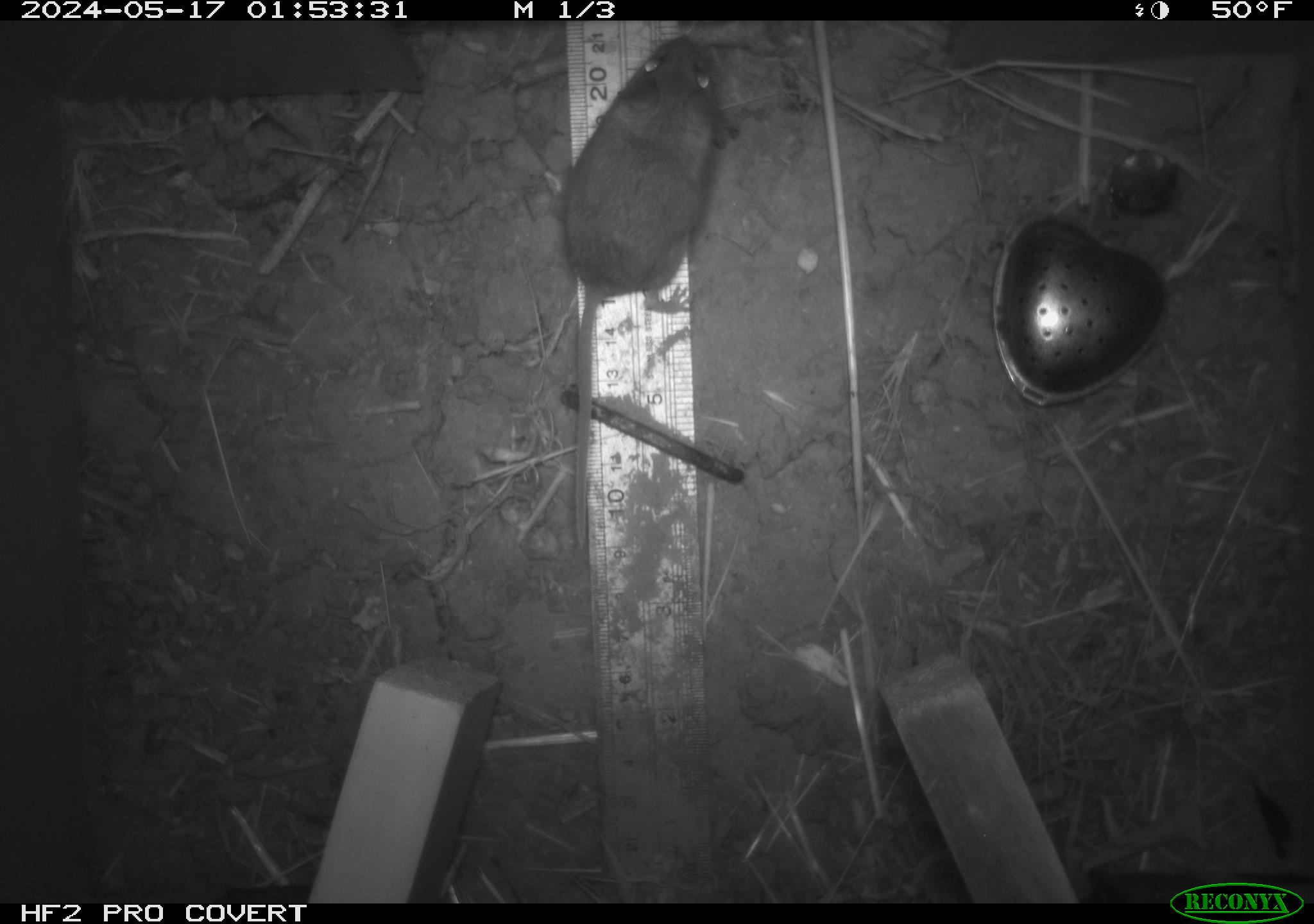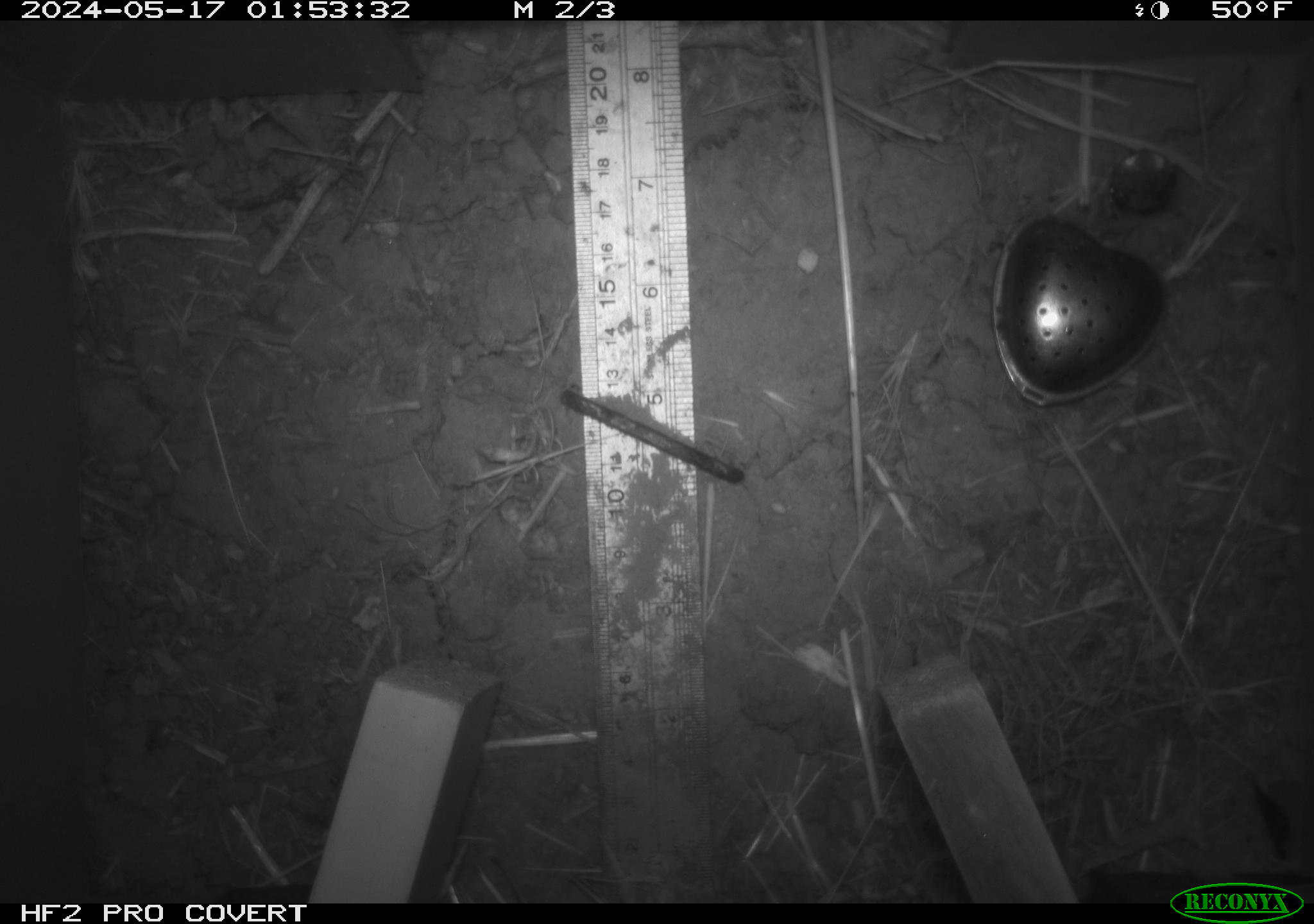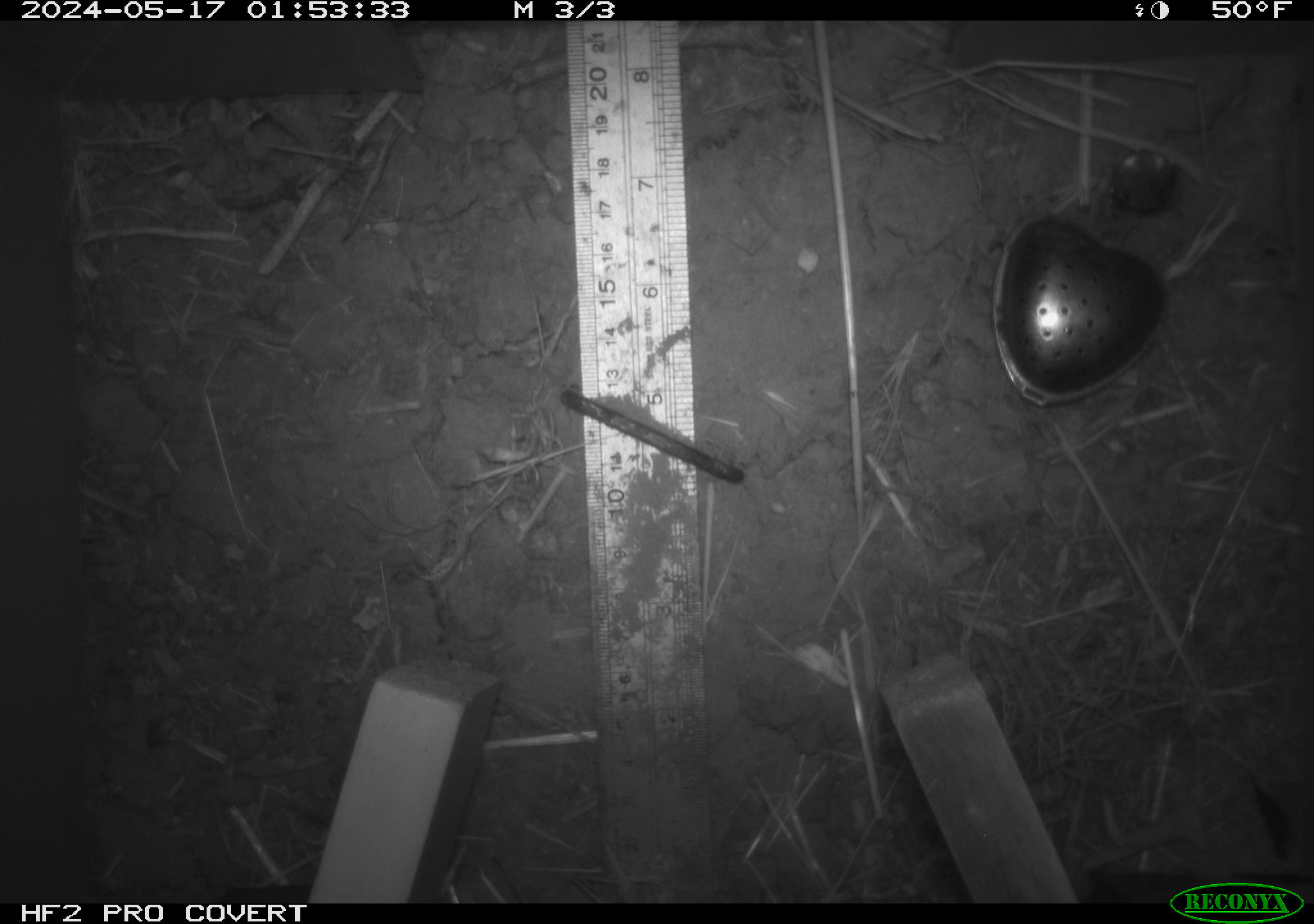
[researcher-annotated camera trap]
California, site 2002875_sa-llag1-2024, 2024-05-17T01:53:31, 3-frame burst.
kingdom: Animalia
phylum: Chordata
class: Mammalia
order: Rodentia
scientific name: Rodentia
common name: mouse species